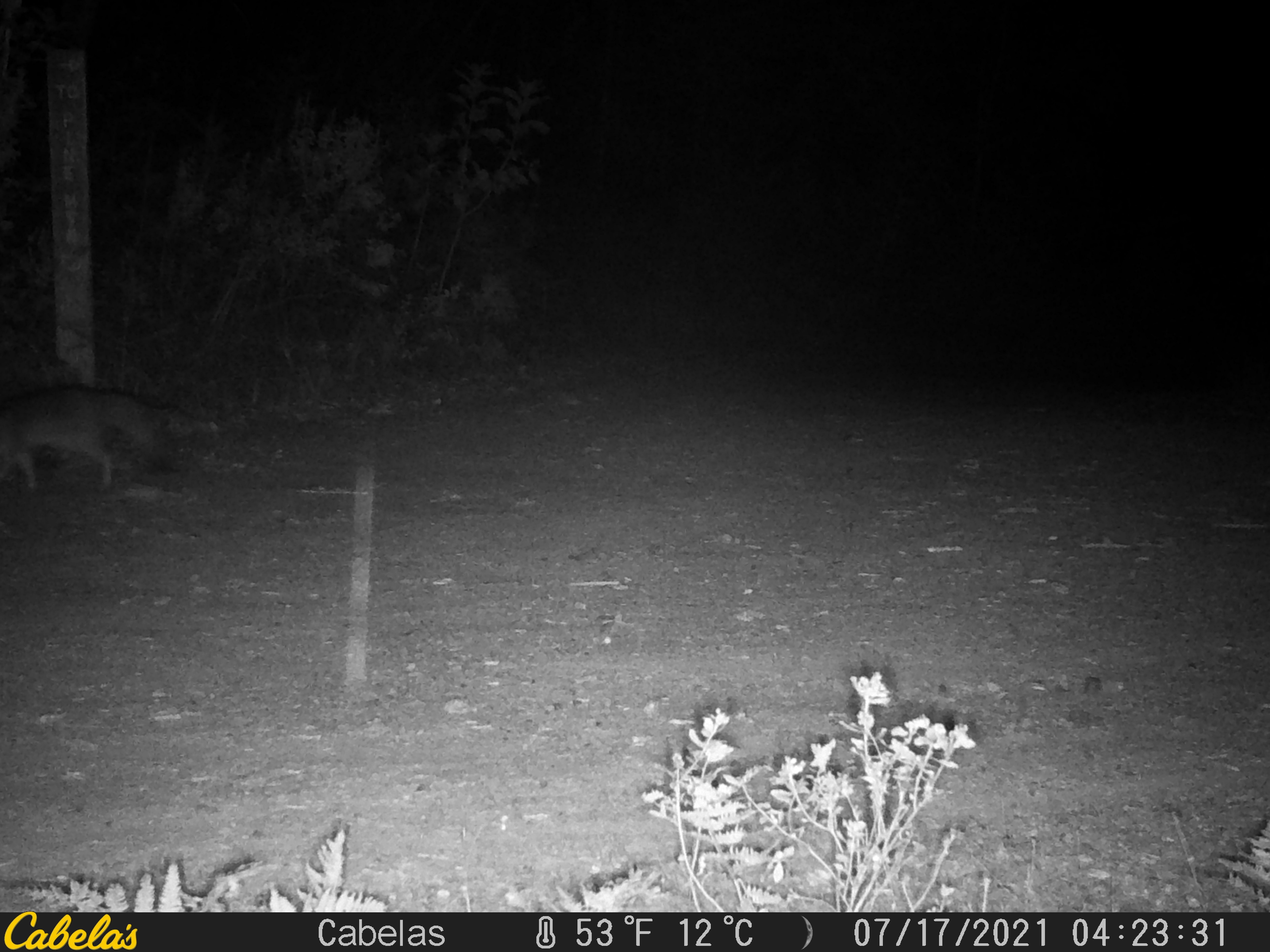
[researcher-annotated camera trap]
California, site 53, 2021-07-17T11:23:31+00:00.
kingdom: Animalia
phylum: Chordata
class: Mammalia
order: Carnivora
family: Canidae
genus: Urocyon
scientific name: Urocyon cinereoargenteus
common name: gray fox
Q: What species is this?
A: Gray fox (Urocyon cinereoargenteus).